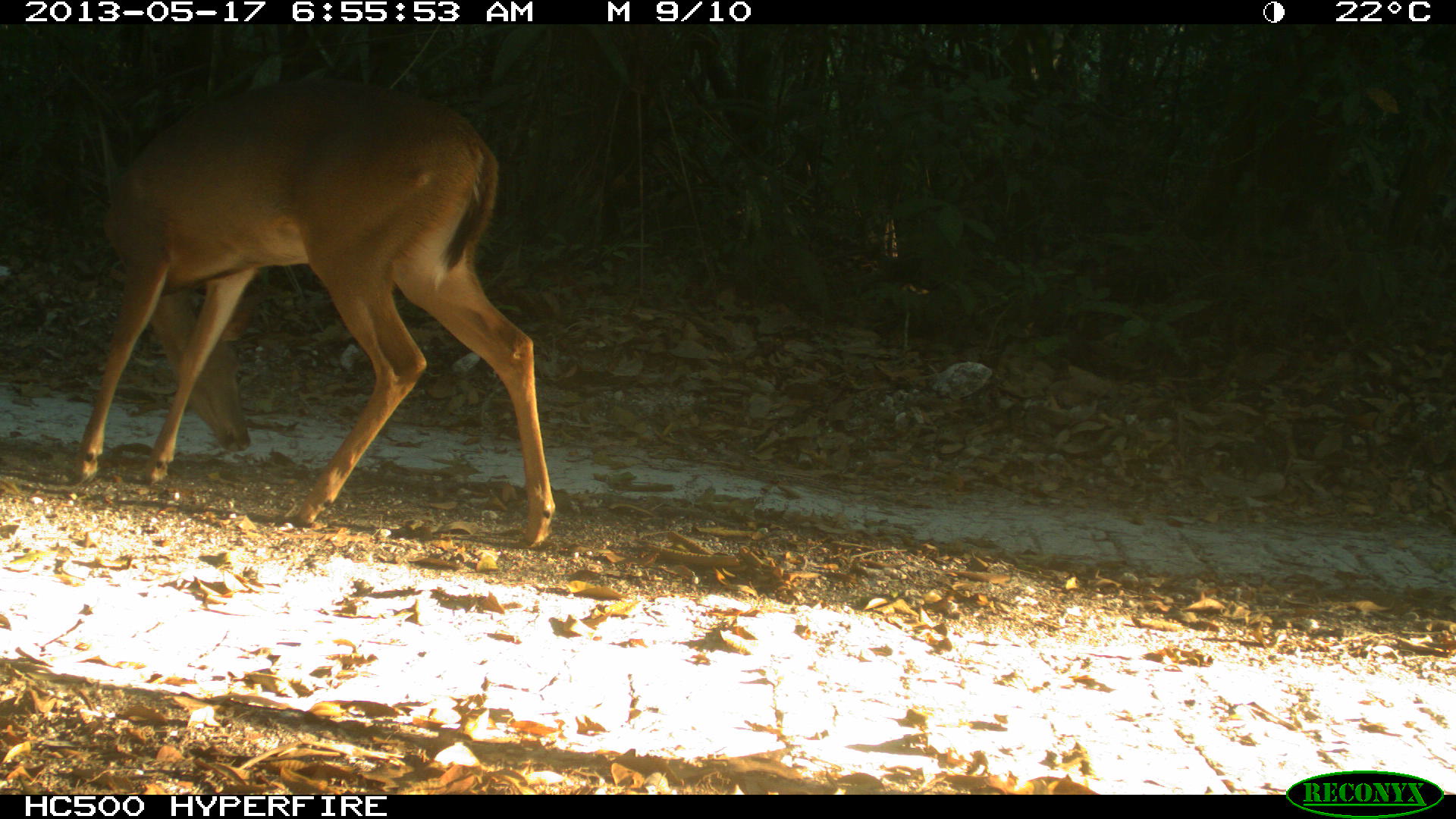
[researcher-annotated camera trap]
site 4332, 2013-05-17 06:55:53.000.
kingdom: Animalia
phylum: Chordata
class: Mammalia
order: Artiodactyla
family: Cervidae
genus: Odocoileus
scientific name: Odocoileus virginianus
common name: white-tailed deer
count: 1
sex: female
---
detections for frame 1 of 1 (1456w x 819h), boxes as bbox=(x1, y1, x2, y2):
odocoileus virginianus: bbox=(61, 75, 555, 546)